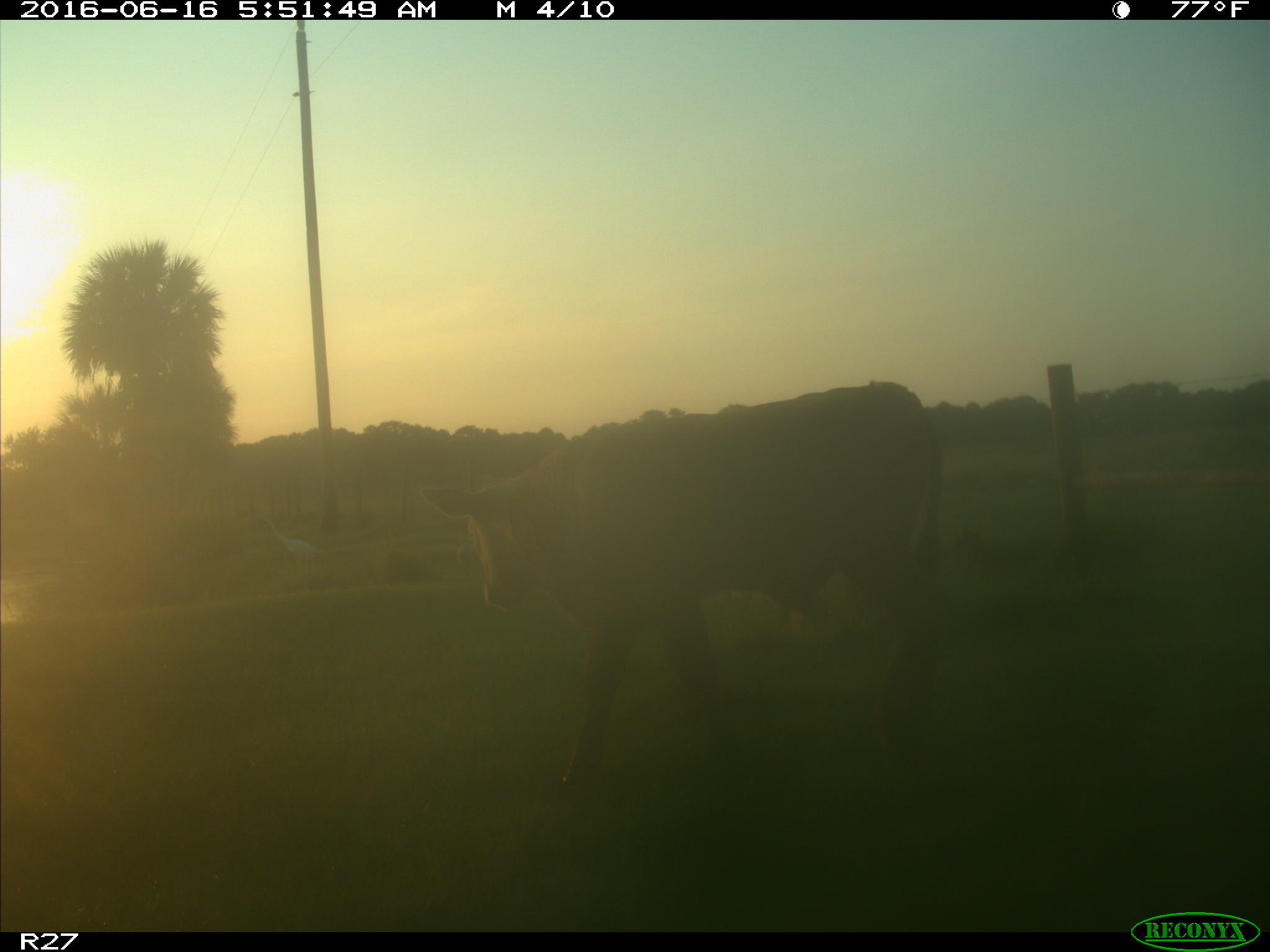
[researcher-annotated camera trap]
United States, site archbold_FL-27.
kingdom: Animalia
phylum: Chordata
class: Mammalia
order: Artiodactyla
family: Bovidae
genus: Bos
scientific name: Bos taurus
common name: domestic cow